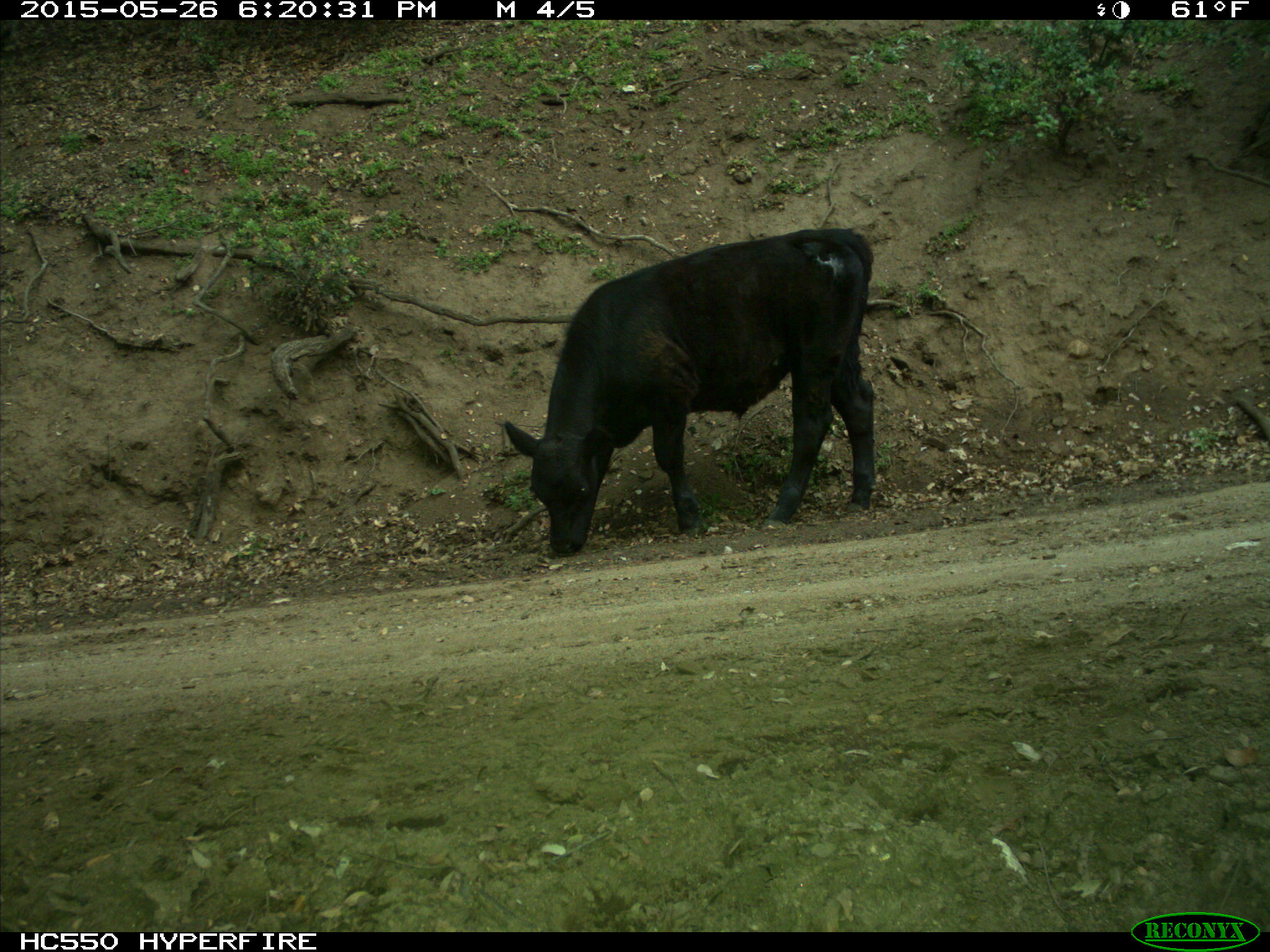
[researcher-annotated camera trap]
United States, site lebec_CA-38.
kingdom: Animalia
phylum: Chordata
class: Mammalia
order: Artiodactyla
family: Bovidae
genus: Bos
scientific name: Bos taurus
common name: domestic cow